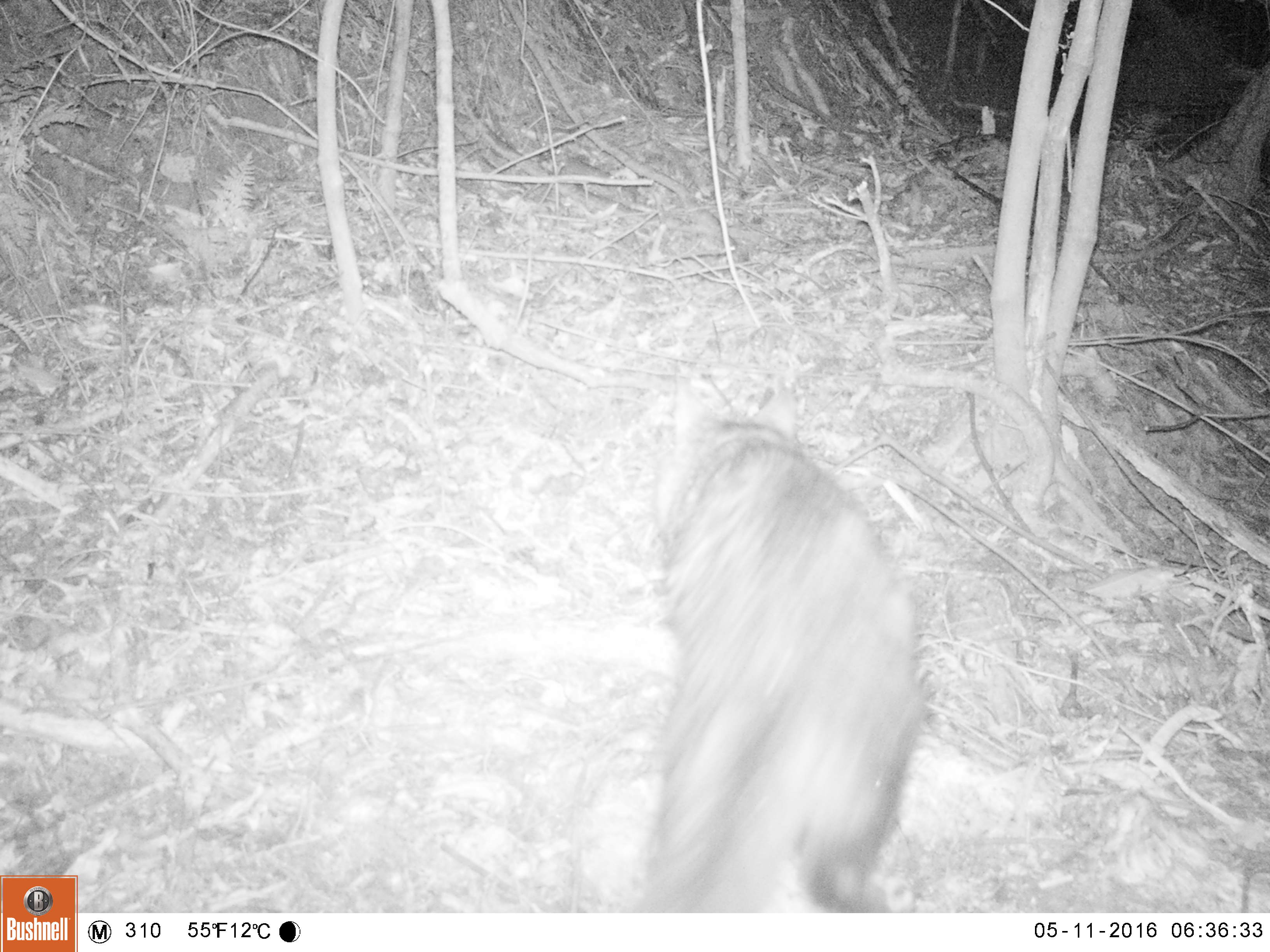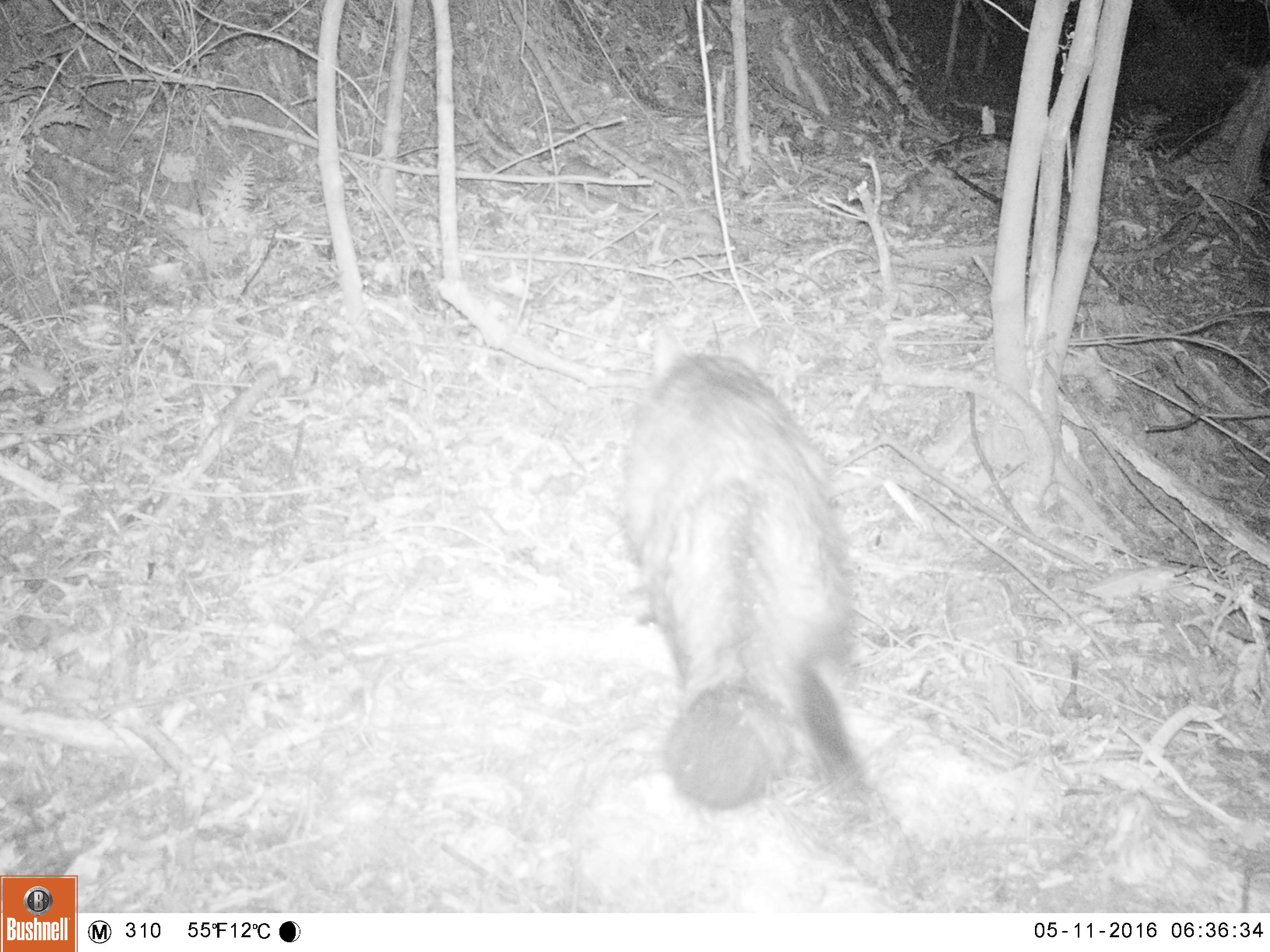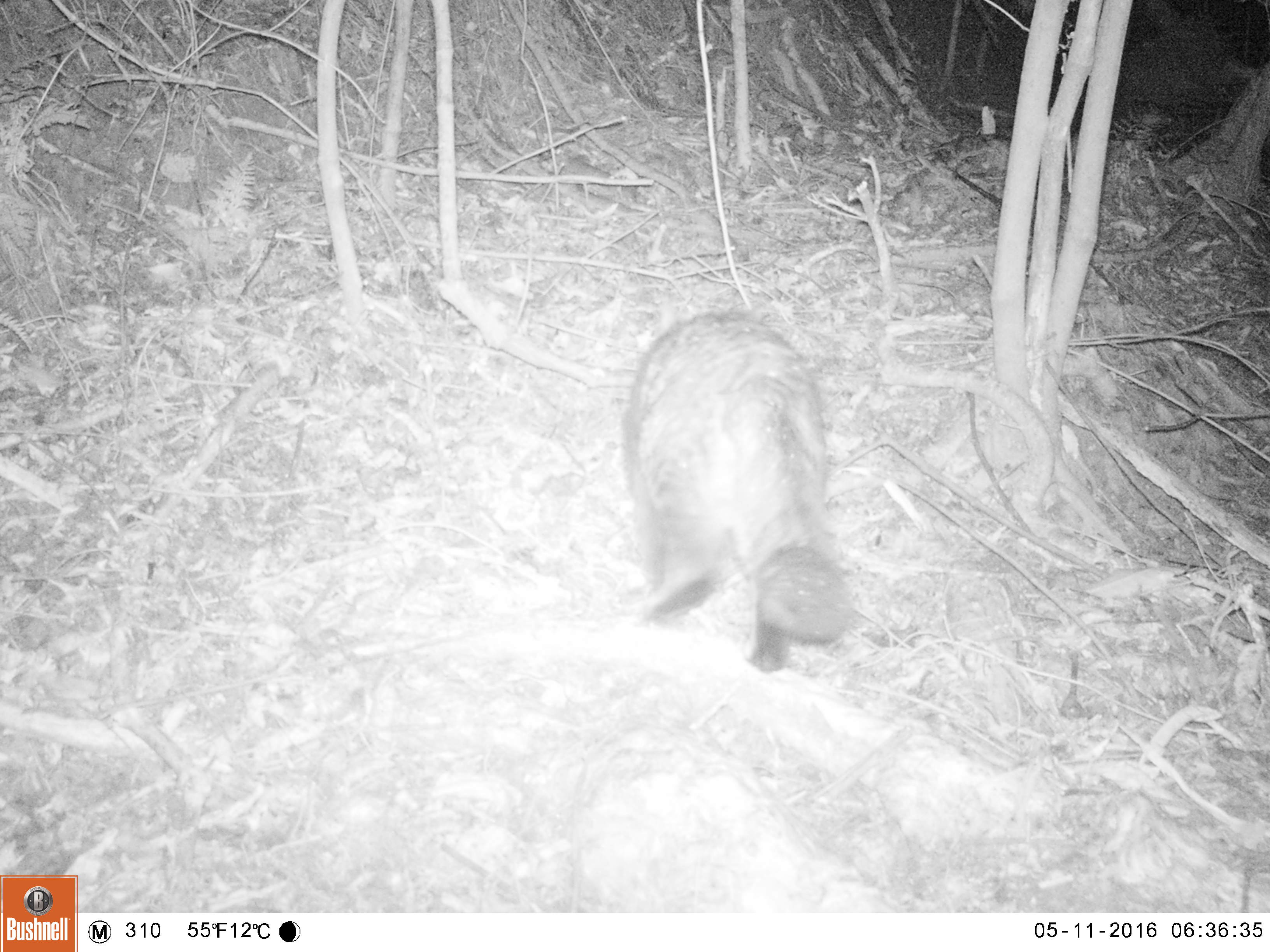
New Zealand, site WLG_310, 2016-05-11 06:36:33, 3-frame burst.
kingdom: Animalia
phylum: Chordata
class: Mammalia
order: Carnivora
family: Felidae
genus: Felis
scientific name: Felis catus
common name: domestic cat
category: cat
Cat (domestic cat) (Felis catus).